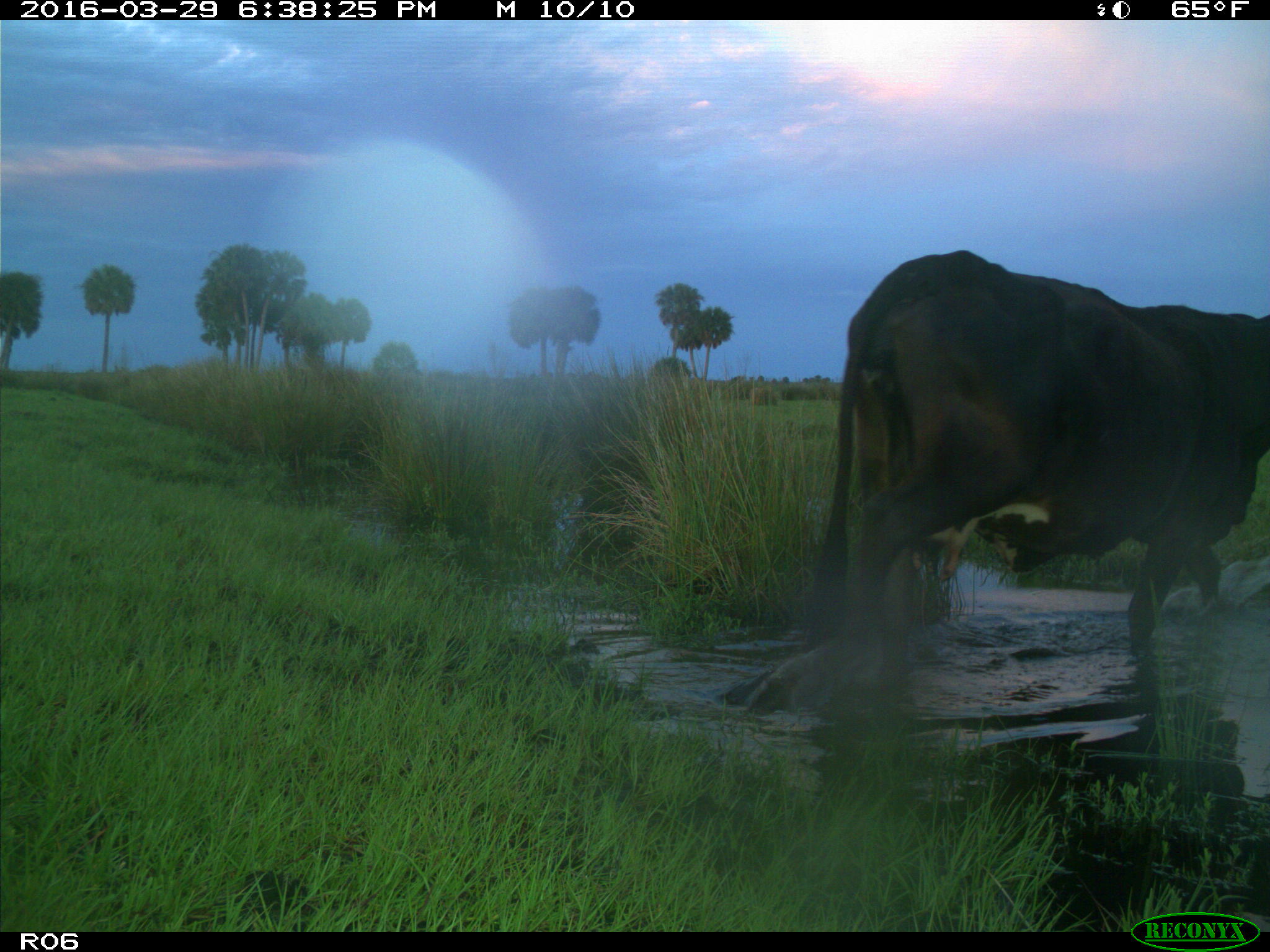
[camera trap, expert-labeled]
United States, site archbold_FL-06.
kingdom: Animalia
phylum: Chordata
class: Mammalia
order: Artiodactyla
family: Bovidae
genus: Bos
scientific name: Bos taurus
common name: domestic cow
Bos taurus (domestic cow).